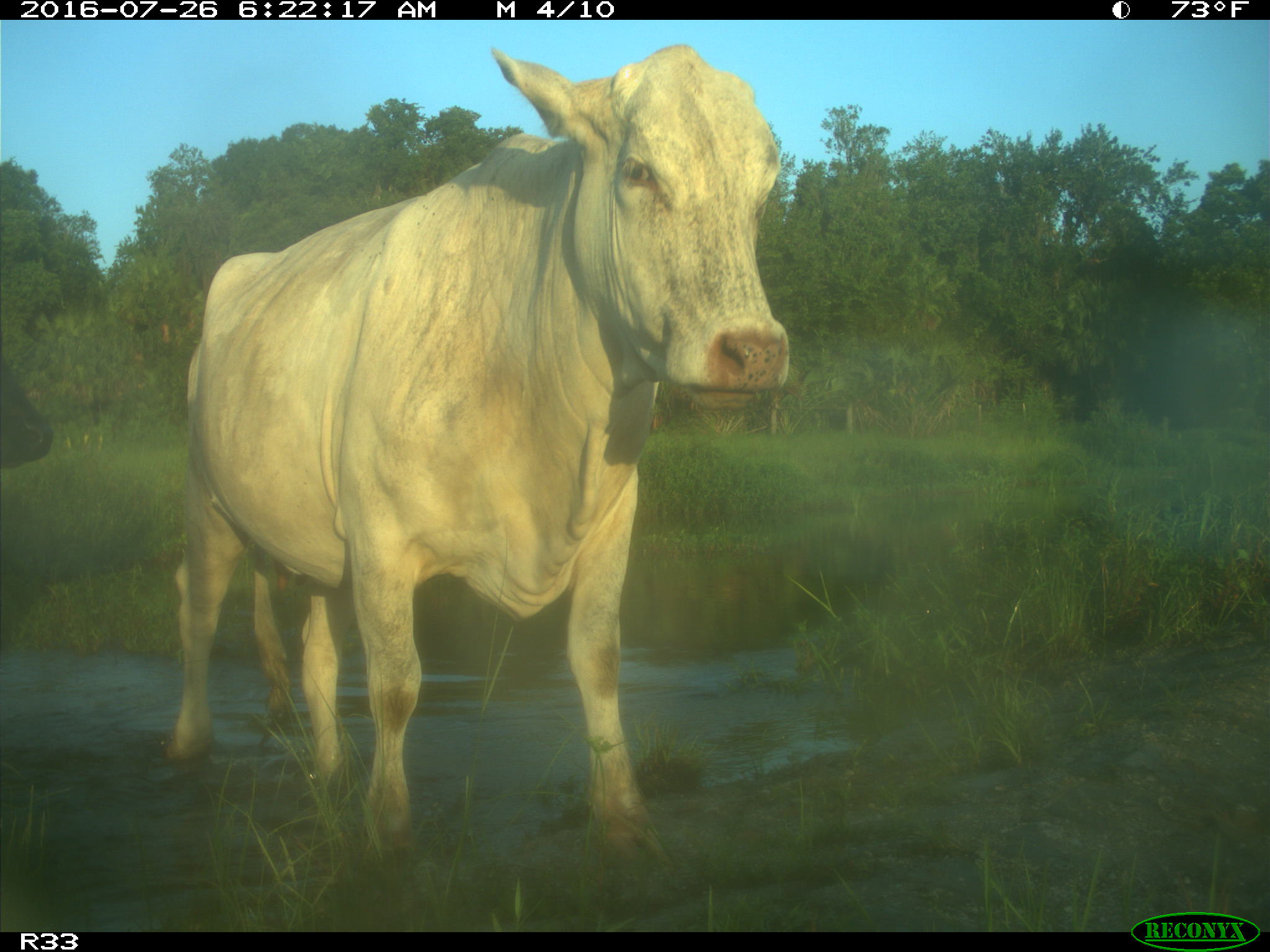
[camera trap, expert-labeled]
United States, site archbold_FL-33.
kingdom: Animalia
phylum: Chordata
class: Mammalia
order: Artiodactyla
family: Bovidae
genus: Bos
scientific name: Bos taurus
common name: domestic cow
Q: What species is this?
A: Bos taurus (domestic cow).